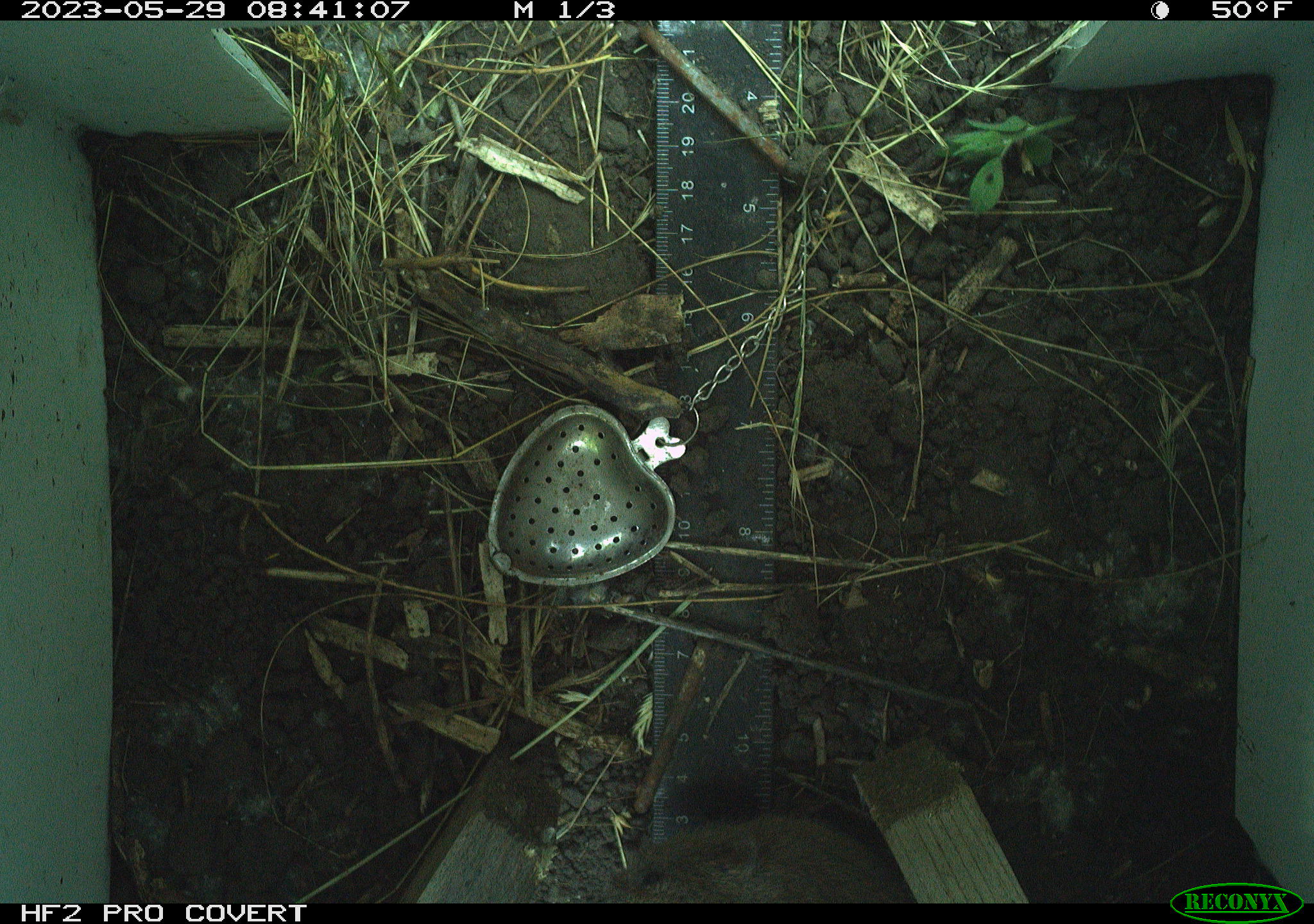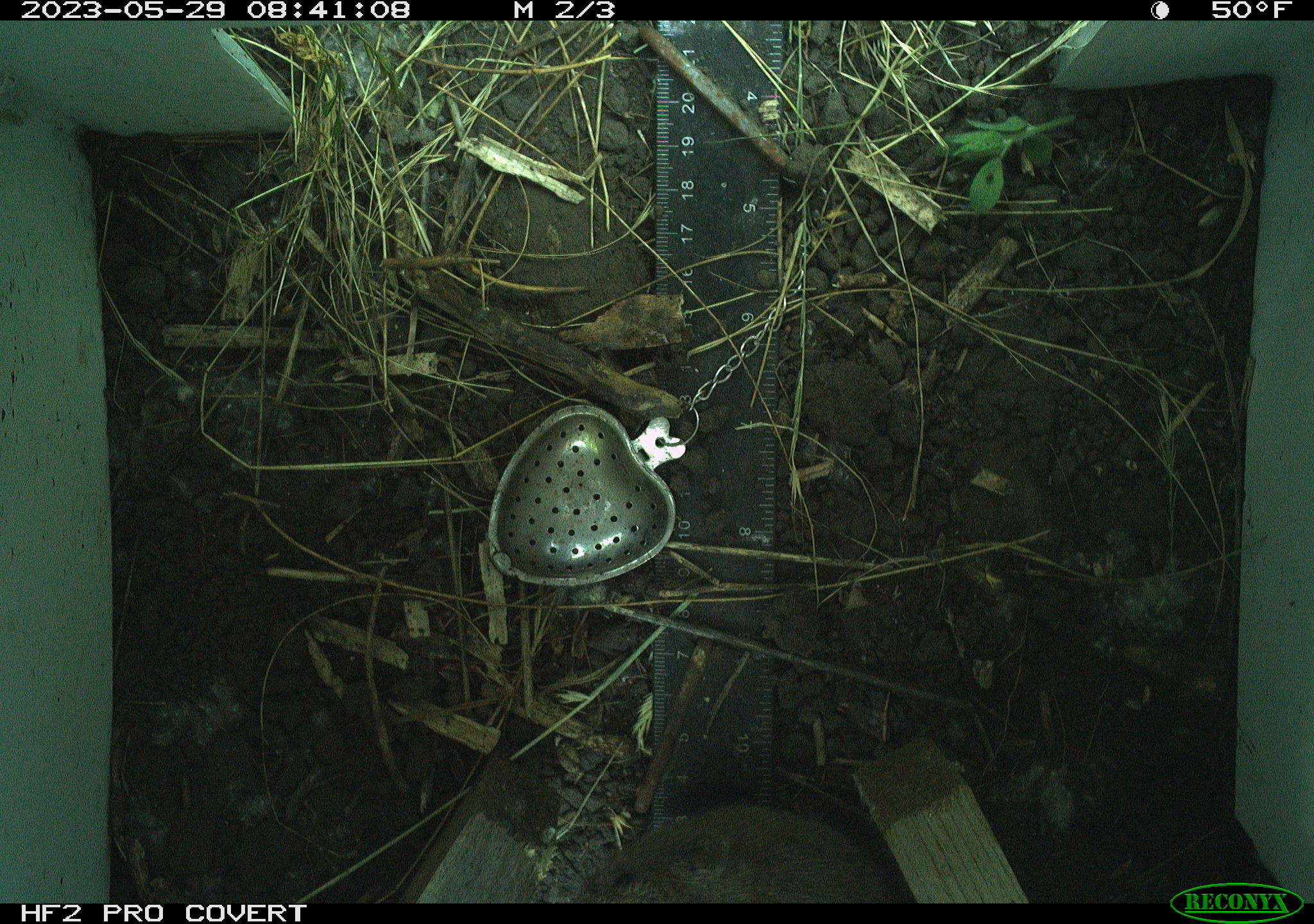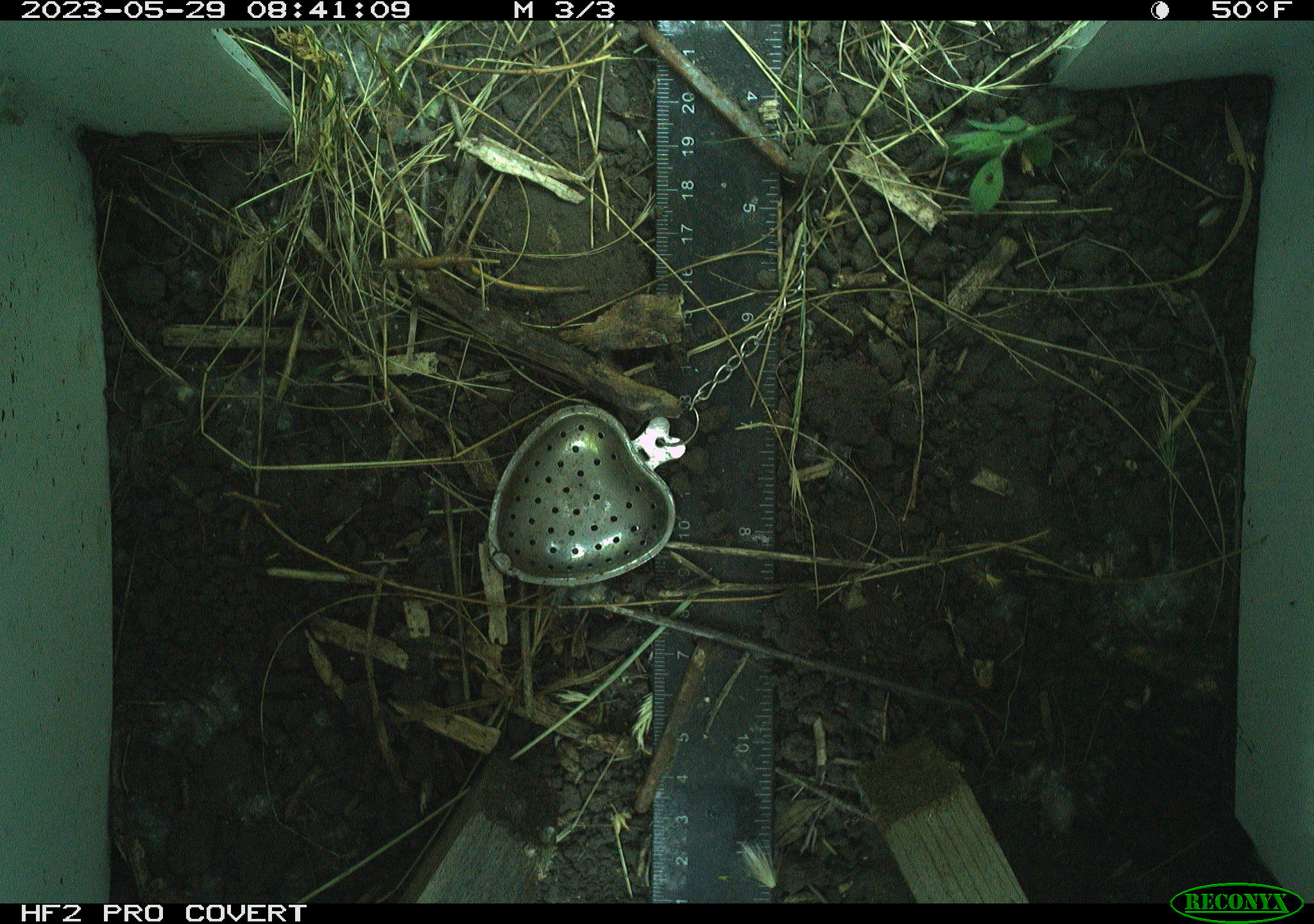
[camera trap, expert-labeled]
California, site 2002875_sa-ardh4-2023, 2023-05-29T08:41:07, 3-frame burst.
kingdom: Animalia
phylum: Chordata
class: Mammalia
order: Rodentia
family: Cricetidae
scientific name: Arvicolinae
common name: voles, lemmings, and muskrats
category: arvicolinae subfamily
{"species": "arvicolinae subfamily (voles, lemmings, and muskrats) (Arvicolinae)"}